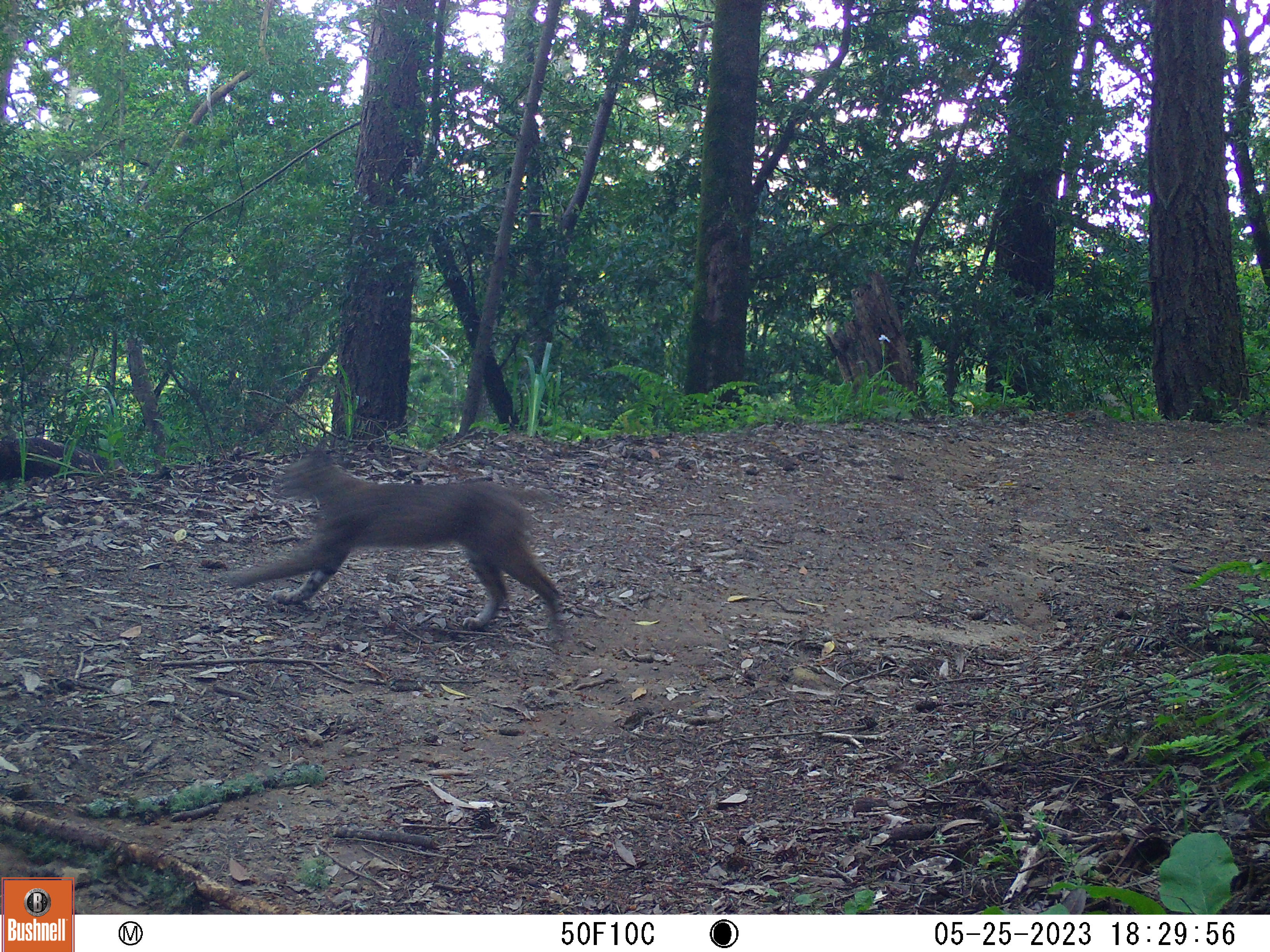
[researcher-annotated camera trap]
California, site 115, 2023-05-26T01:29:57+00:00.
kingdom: Animalia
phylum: Chordata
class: Mammalia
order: Carnivora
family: Felidae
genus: Lynx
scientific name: Lynx rufus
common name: bobcat